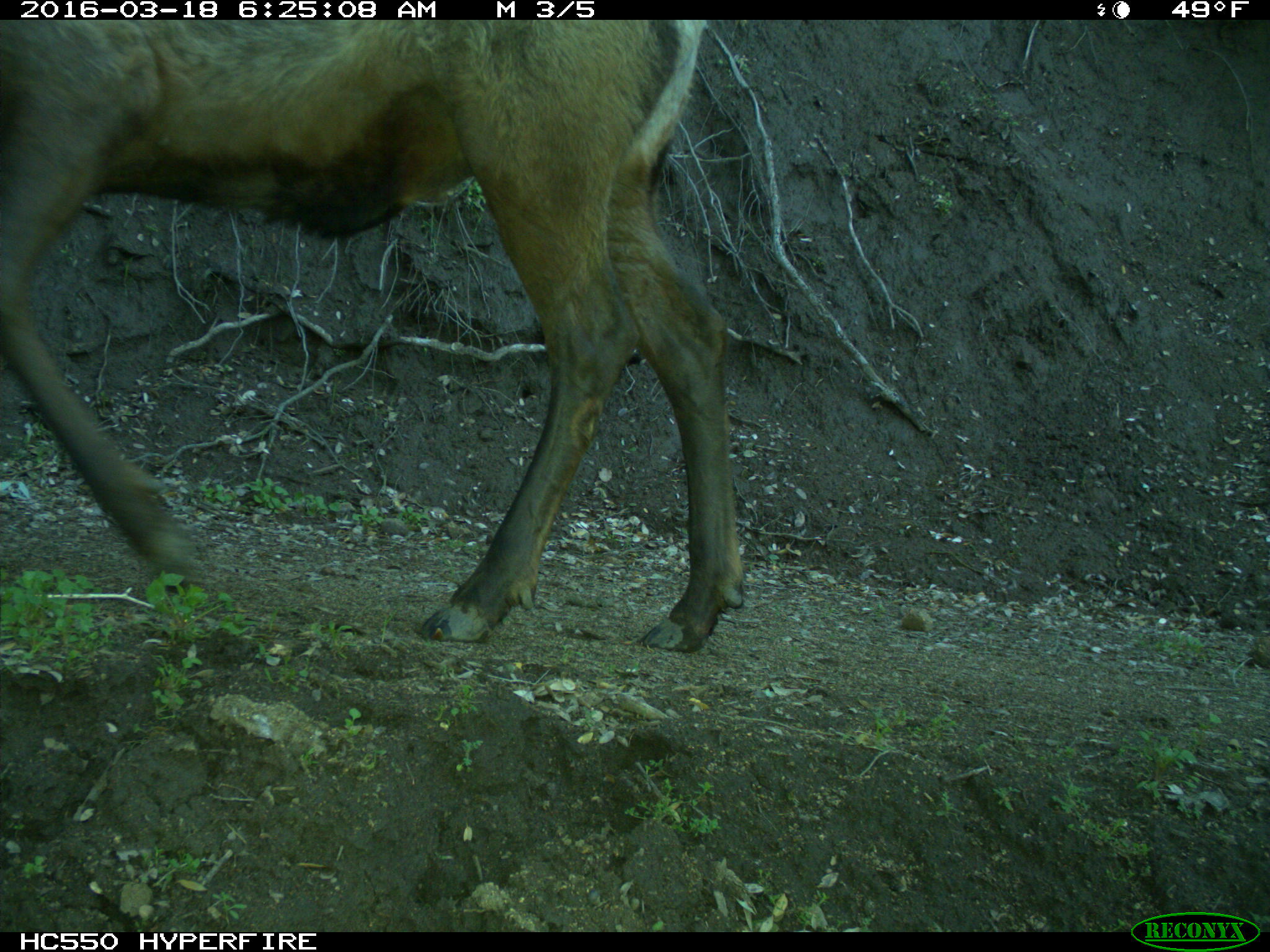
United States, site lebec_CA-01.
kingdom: Animalia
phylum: Chordata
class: Mammalia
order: Artiodactyla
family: Cervidae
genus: Cervus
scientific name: Cervus canadensis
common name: elk